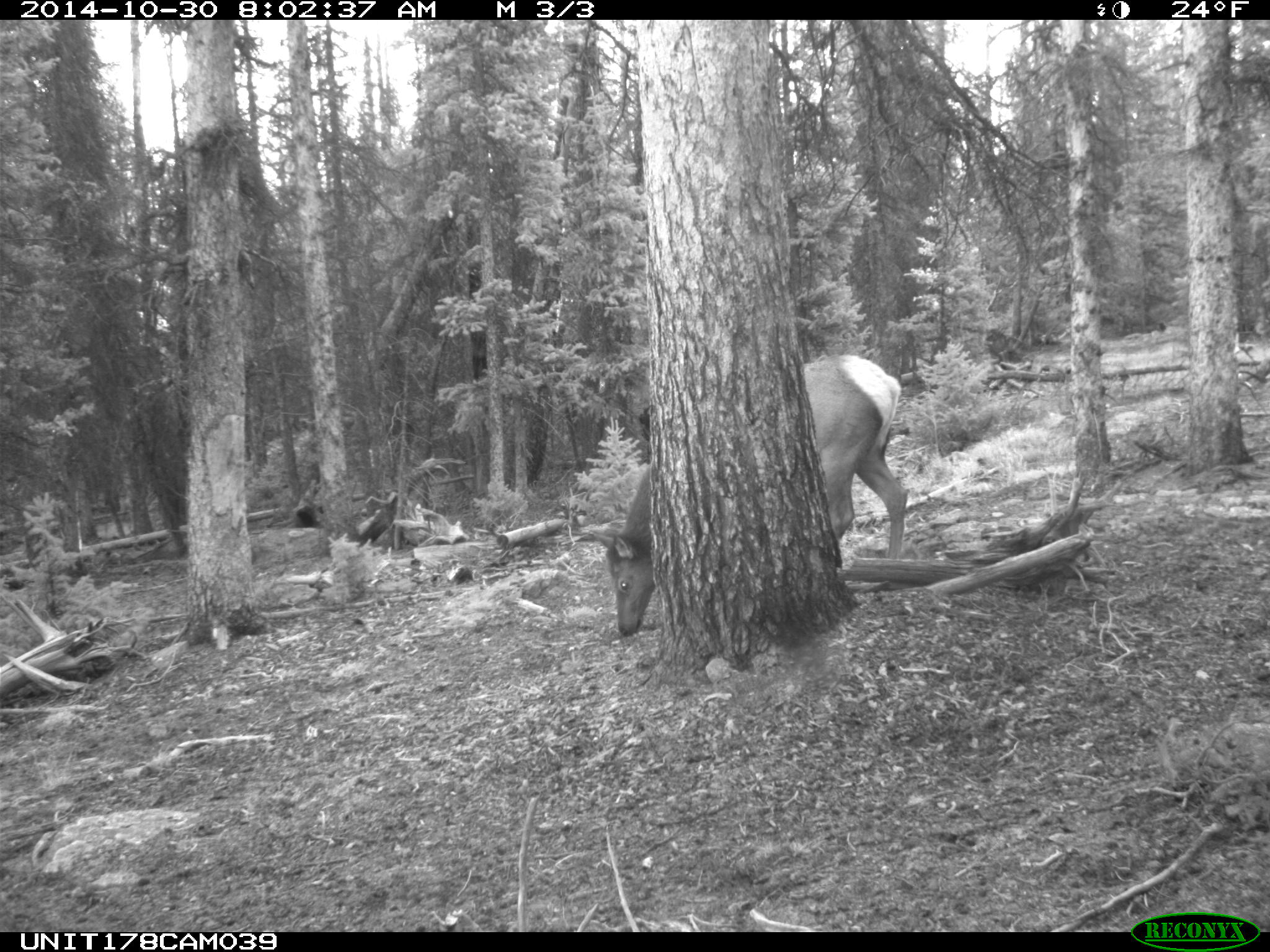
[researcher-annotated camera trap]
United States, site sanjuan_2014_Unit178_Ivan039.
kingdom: Animalia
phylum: Chordata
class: Mammalia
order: Artiodactyla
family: Cervidae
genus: Cervus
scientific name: Cervus elaphus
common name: red deer